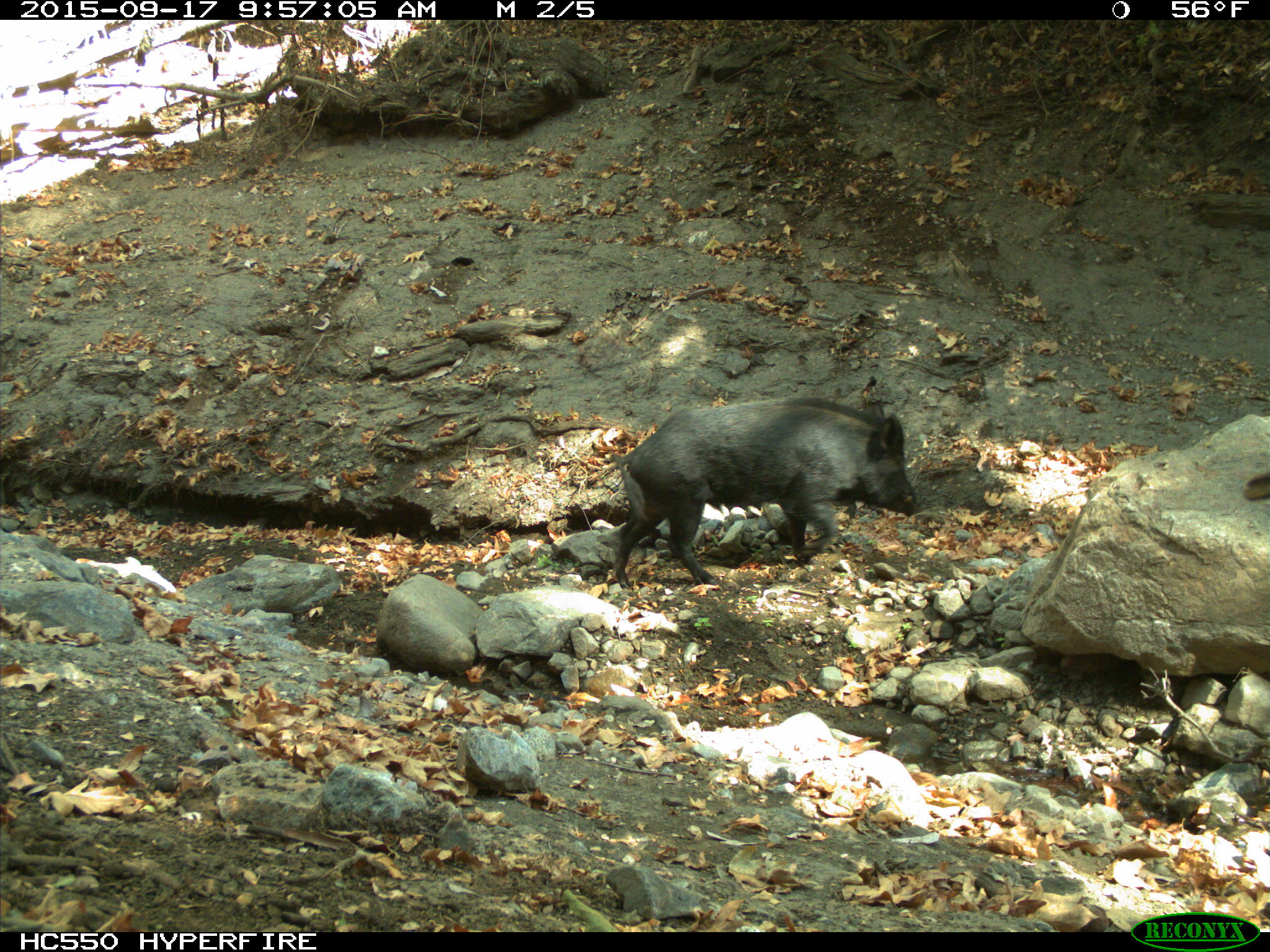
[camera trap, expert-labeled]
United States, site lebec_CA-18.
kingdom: Animalia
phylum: Chordata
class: Mammalia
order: Artiodactyla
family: Suidae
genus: Sus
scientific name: Sus scrofa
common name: wild boar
Sus scrofa (wild boar).